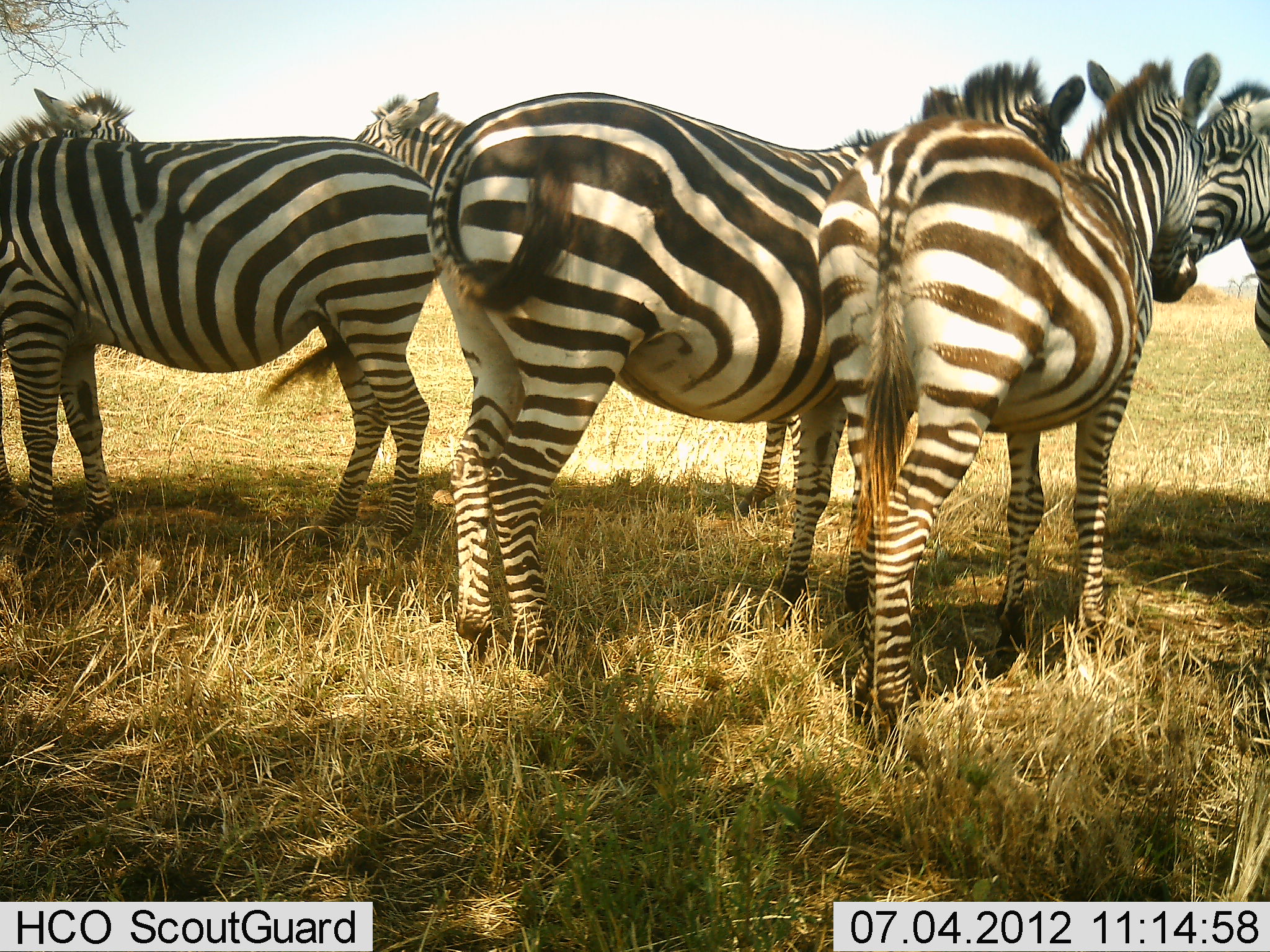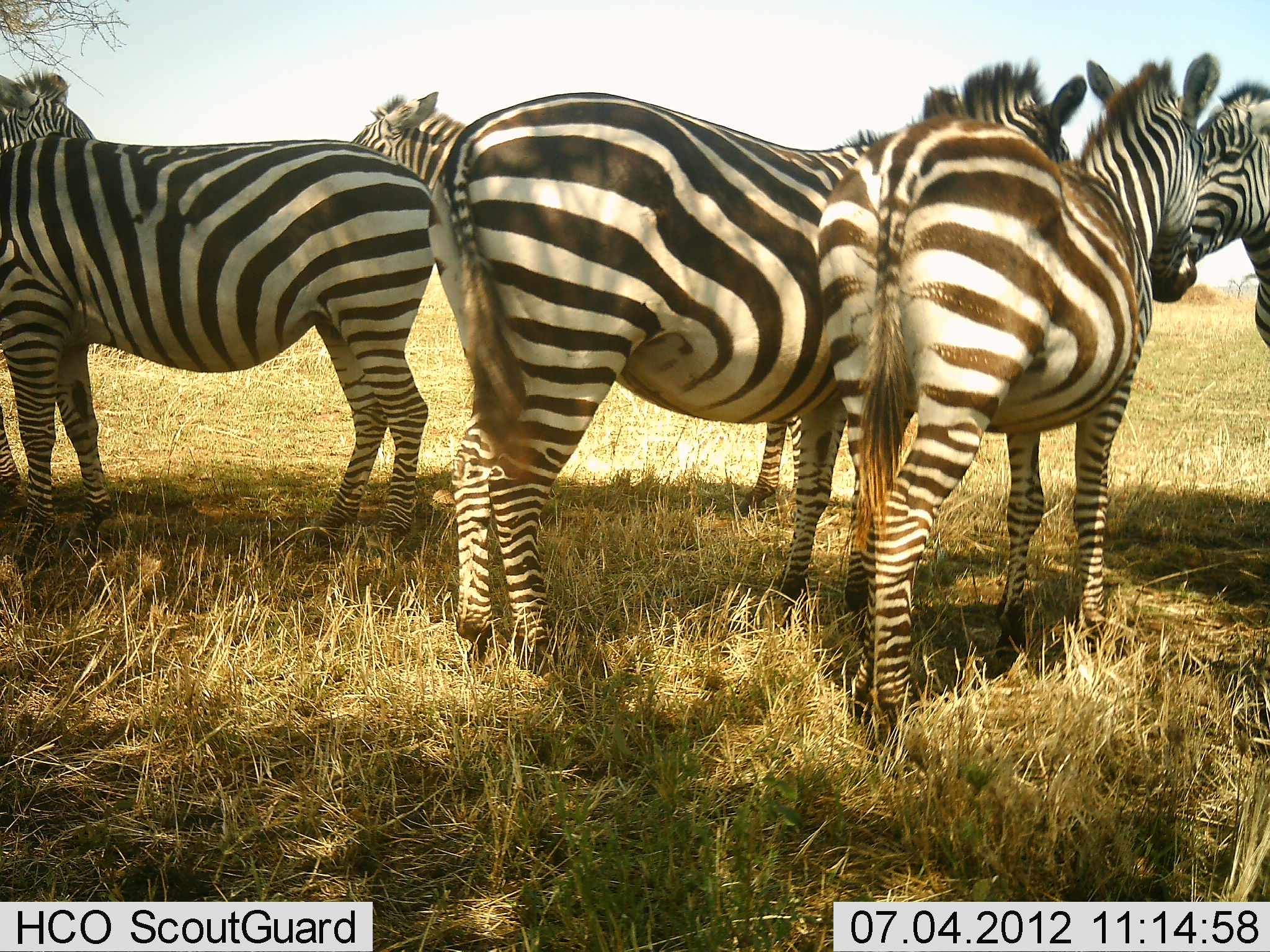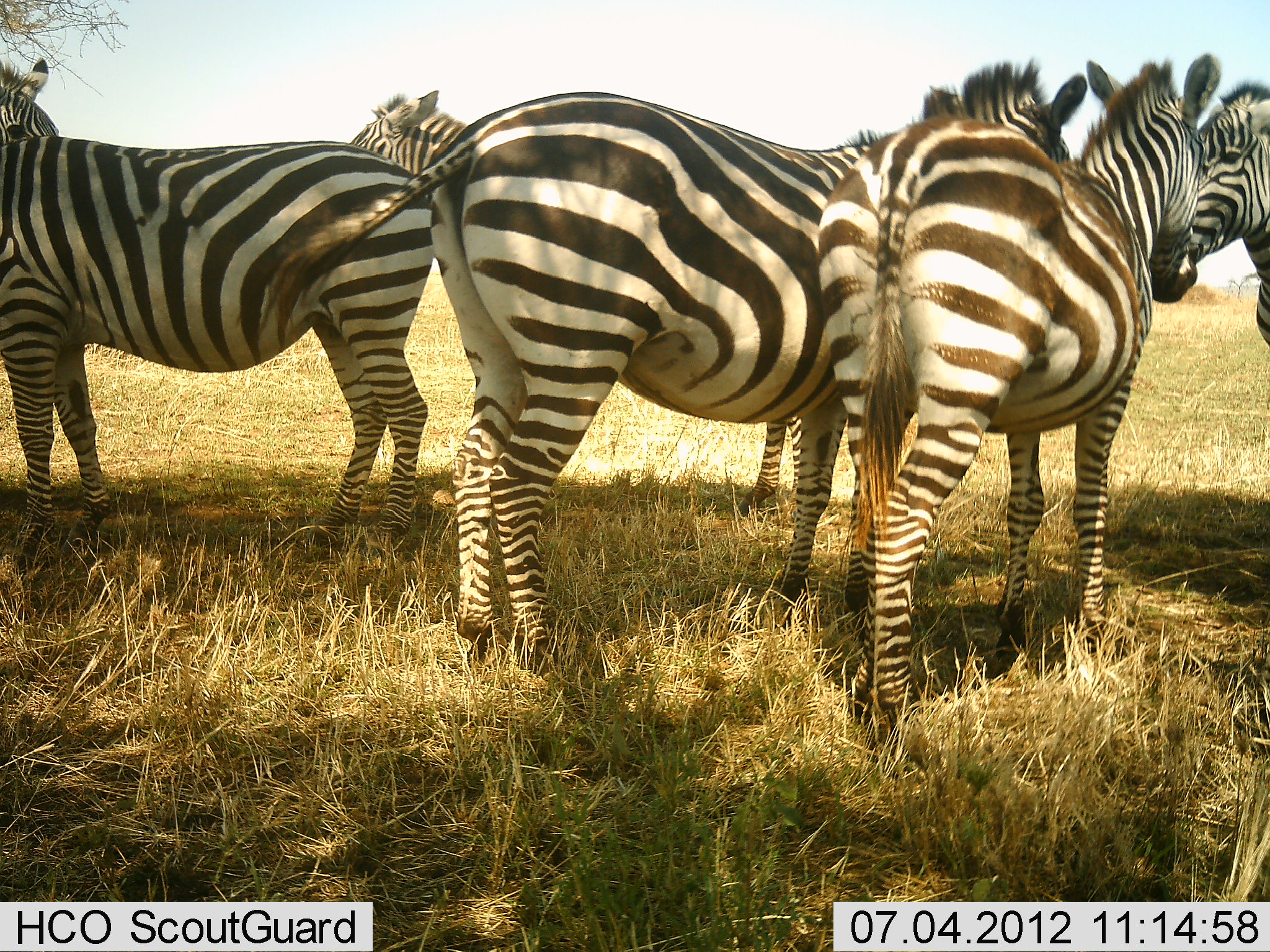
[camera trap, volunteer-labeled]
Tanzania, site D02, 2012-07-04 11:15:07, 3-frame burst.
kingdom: Animalia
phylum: Chordata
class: Mammalia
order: Perissodactyla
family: Equidae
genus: Equus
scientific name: Equus quagga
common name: plains zebra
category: zebra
Zebra (plains zebra) (Equus quagga), count 5. Behavior (volunteer vote fractions): standing 100%, resting 0%, moving 0%, interacting 20%. Young present (vote fraction): 0%. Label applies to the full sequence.